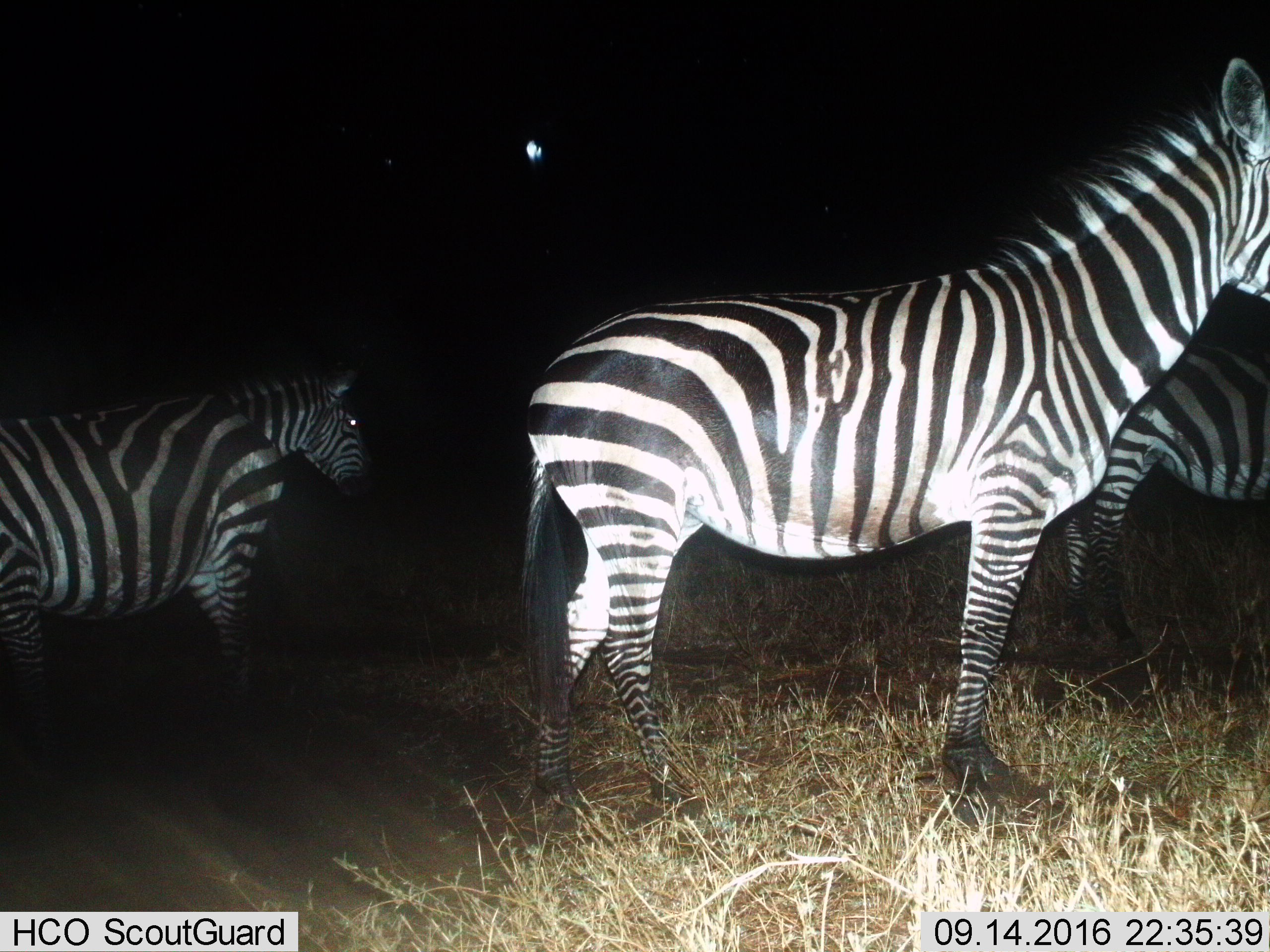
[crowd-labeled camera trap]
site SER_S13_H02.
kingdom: Animalia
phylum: Chordata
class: Mammalia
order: Perissodactyla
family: Equidae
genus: Equus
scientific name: Equus quagga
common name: plains zebra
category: zebraplains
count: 3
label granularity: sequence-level